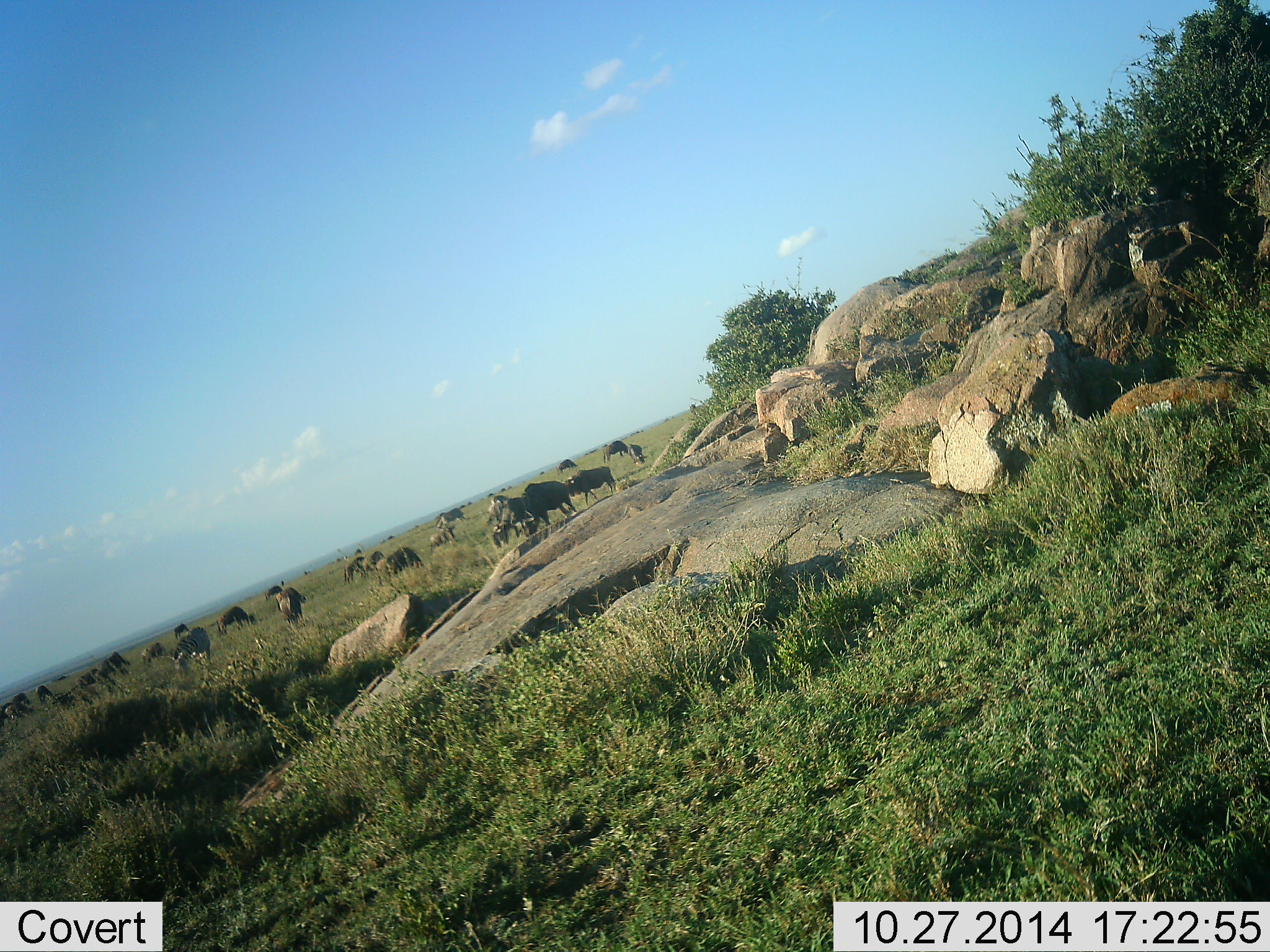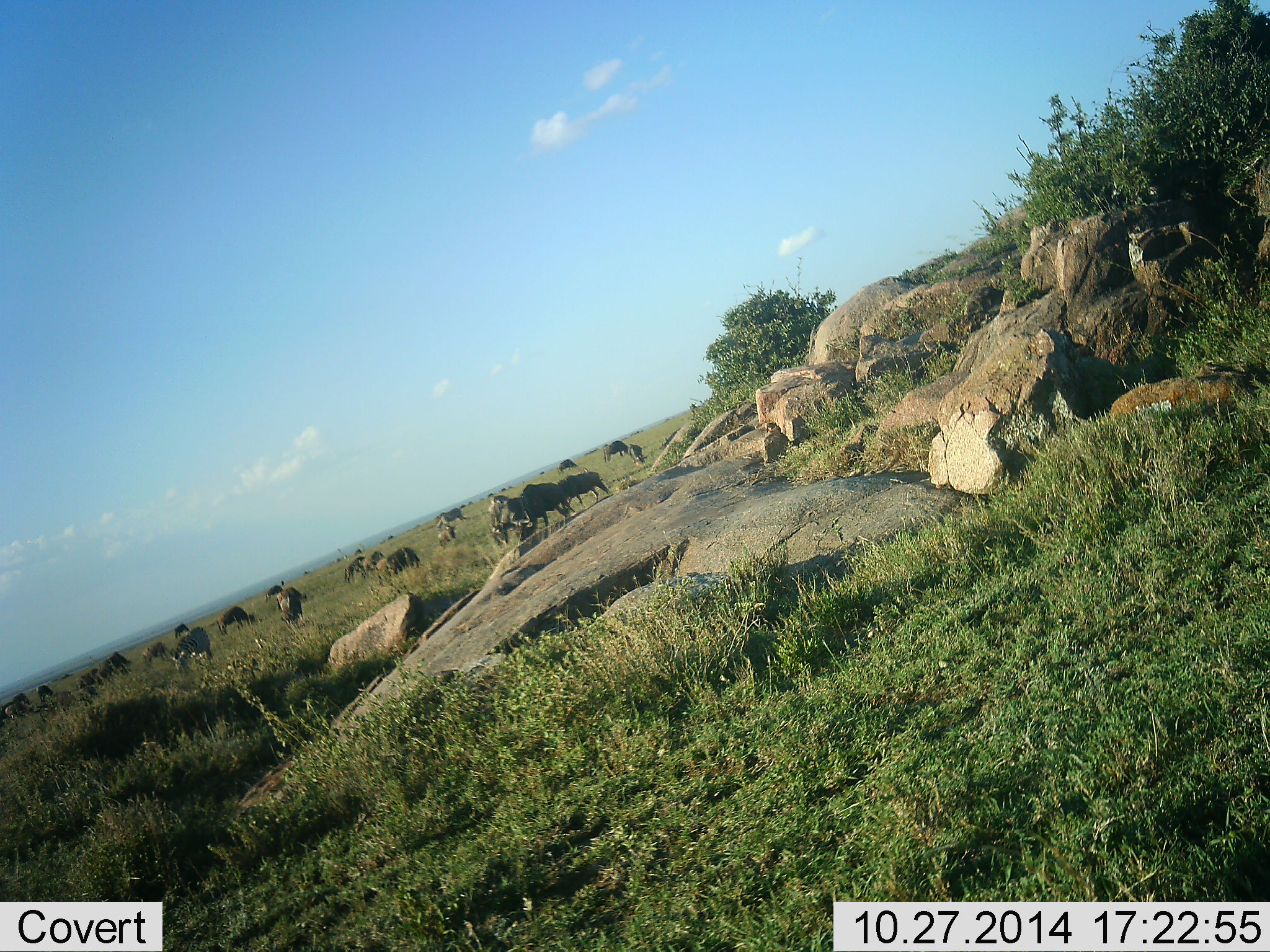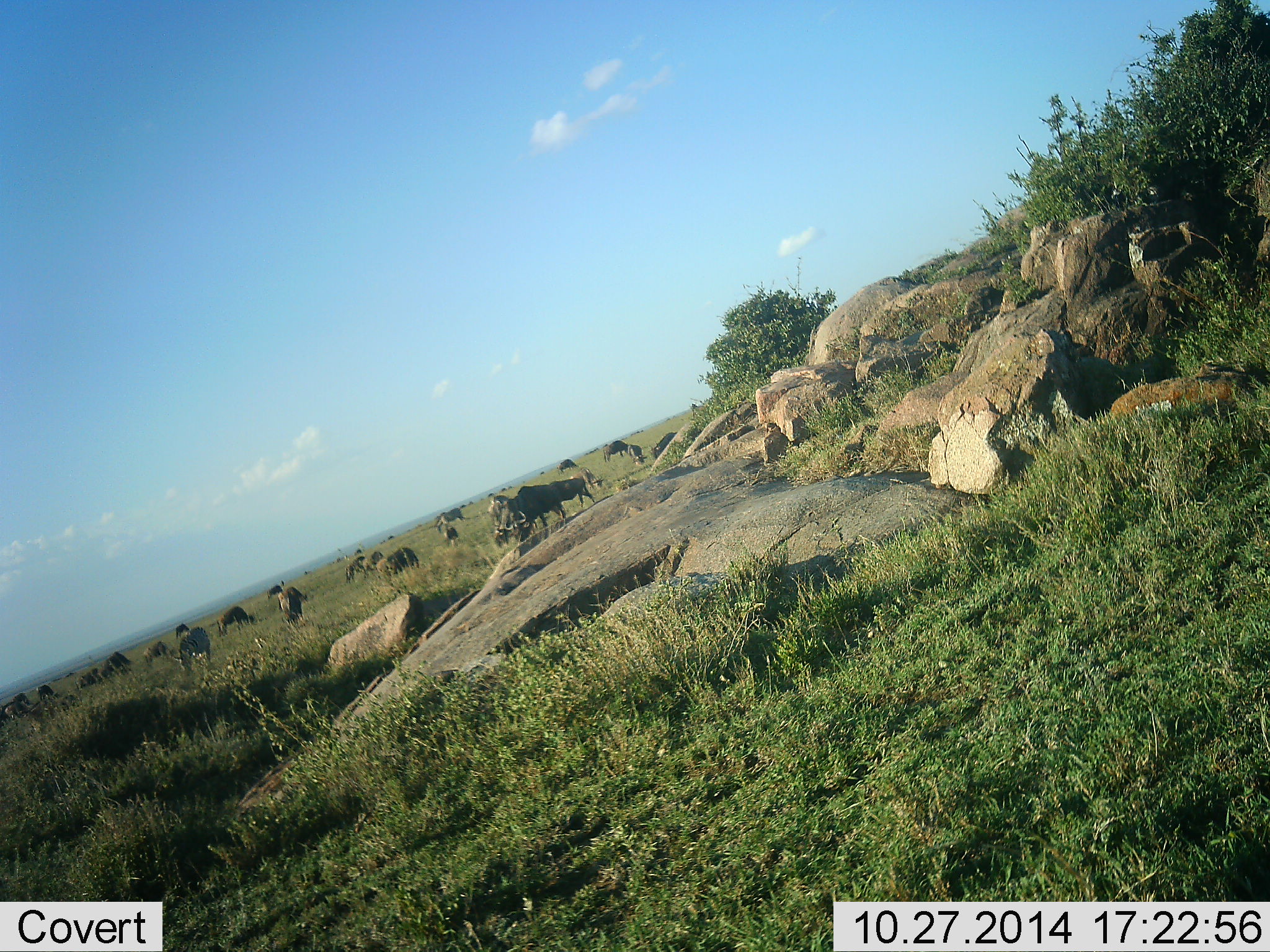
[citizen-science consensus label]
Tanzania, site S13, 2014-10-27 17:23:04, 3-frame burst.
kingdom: Animalia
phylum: Chordata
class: Mammalia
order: Artiodactyla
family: Bovidae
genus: Connochaetes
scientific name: Connochaetes taurinus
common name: blue wildebeest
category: wildebeest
Wildebeest (blue wildebeest) (Connochaetes taurinus), count 11-50. Behavior (volunteer vote fractions): standing 54%, resting 8%, moving 46%, interacting 0%. Young present (vote fraction): 0%. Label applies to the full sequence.